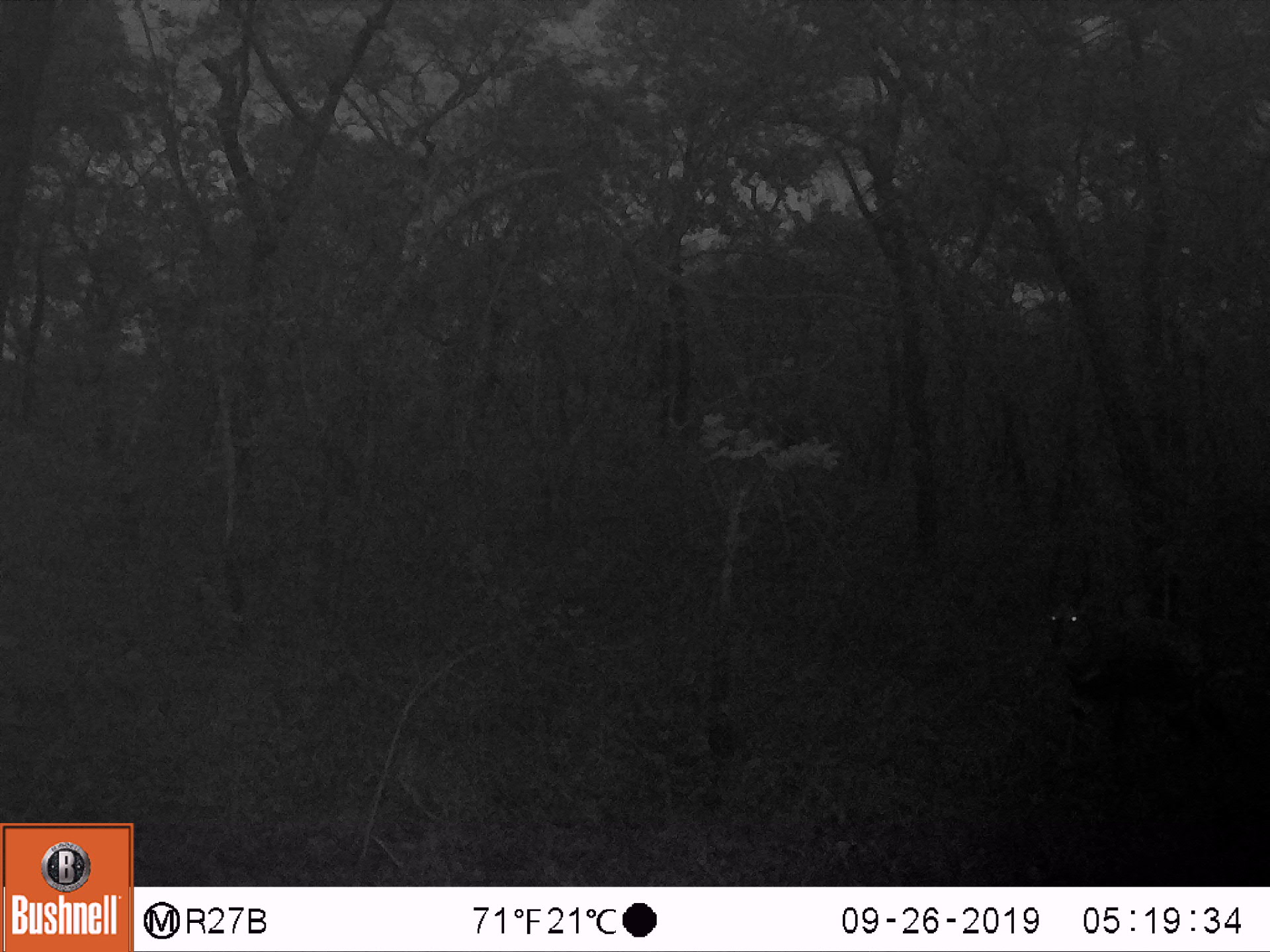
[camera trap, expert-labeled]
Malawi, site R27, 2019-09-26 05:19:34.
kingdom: Animalia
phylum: Chordata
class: Mammalia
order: Artiodactyla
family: Bovidae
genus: Tragelaphus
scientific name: Tragelaphus sylvaticus sylvaticus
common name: cape bushbuck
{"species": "cape bushbuck (Tragelaphus sylvaticus sylvaticus)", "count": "1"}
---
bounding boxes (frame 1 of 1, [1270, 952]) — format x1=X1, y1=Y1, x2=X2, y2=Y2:
cape bushbuck: x1=1044, y1=545, x2=1221, y2=797